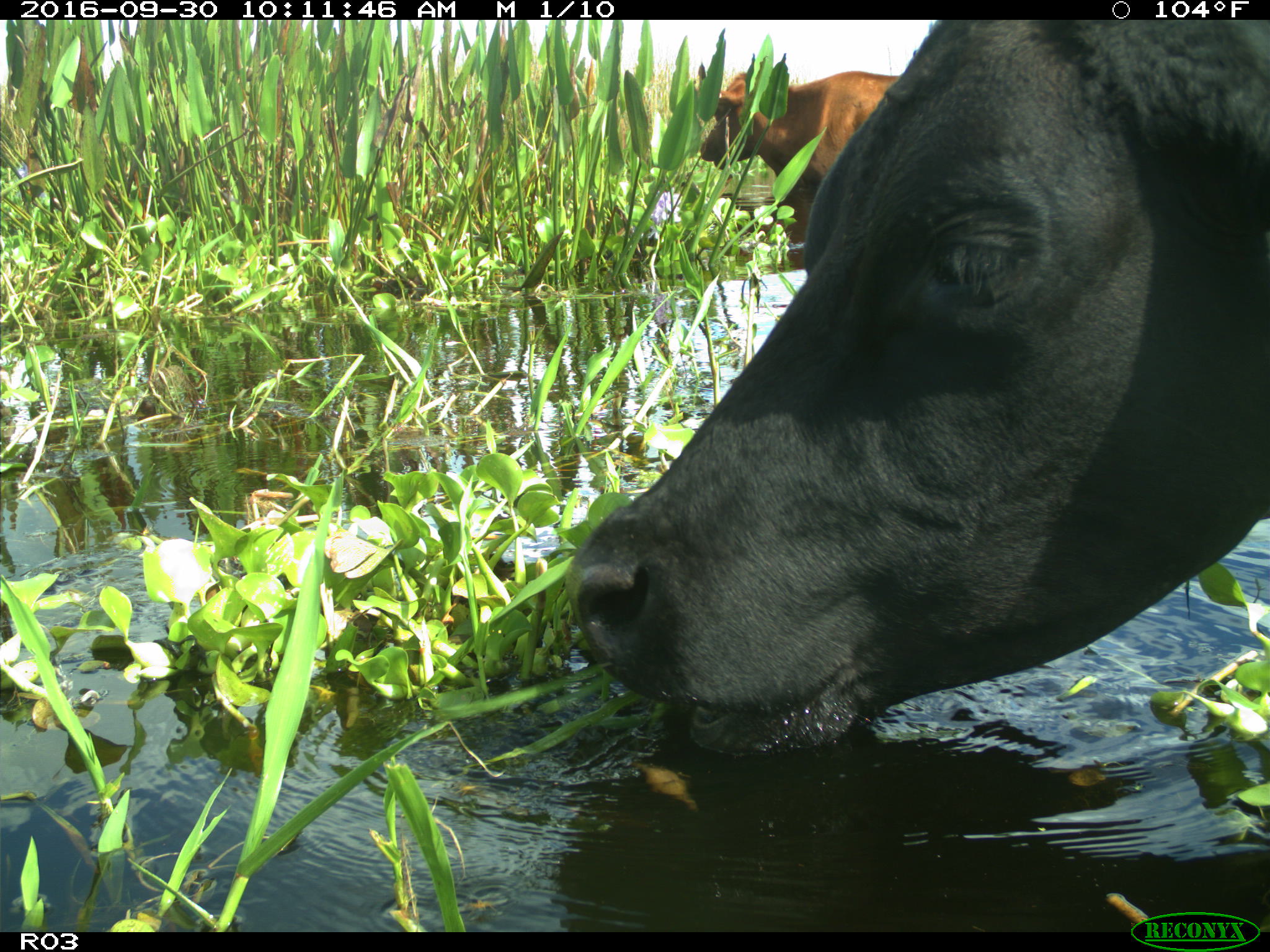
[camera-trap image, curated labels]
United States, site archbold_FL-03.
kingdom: Animalia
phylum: Chordata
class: Mammalia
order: Artiodactyla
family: Bovidae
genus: Bos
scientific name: Bos taurus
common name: domestic cow